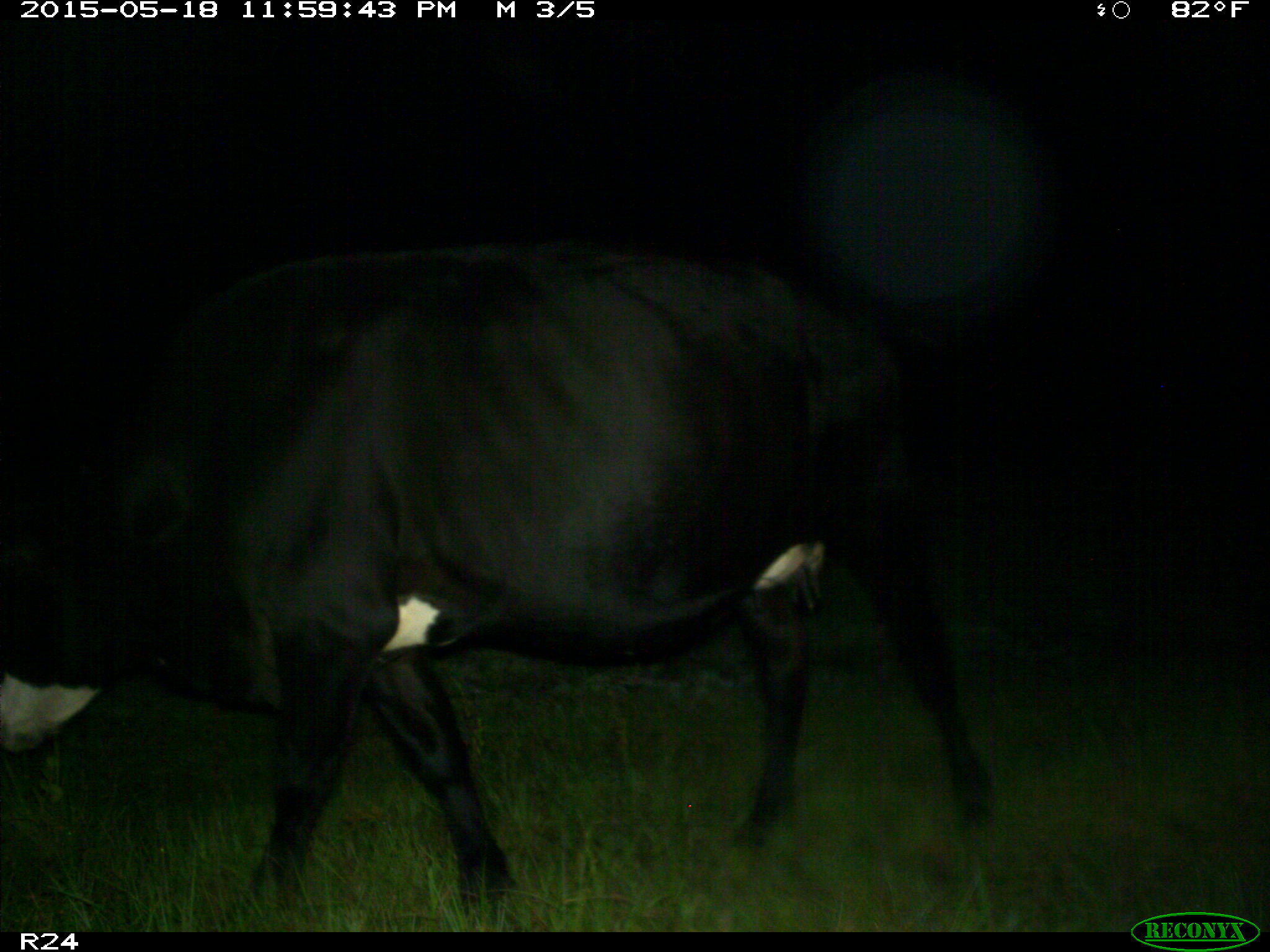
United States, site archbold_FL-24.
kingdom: Animalia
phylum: Chordata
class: Mammalia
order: Artiodactyla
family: Bovidae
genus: Bos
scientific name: Bos taurus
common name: domestic cow